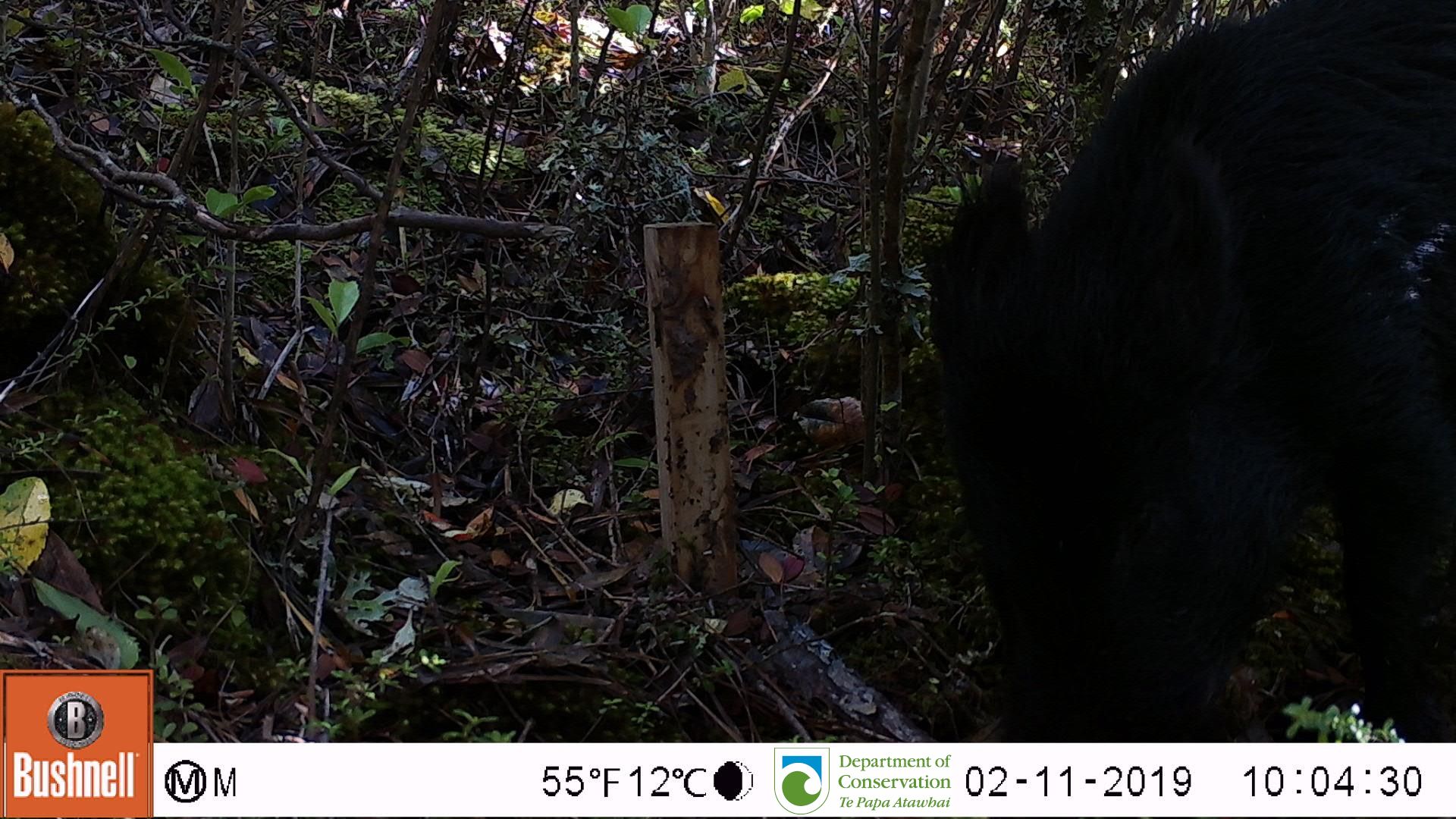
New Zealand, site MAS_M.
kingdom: Animalia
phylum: Chordata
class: Mammalia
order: Artiodactyla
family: Suidae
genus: Sus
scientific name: Sus scrofa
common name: pig